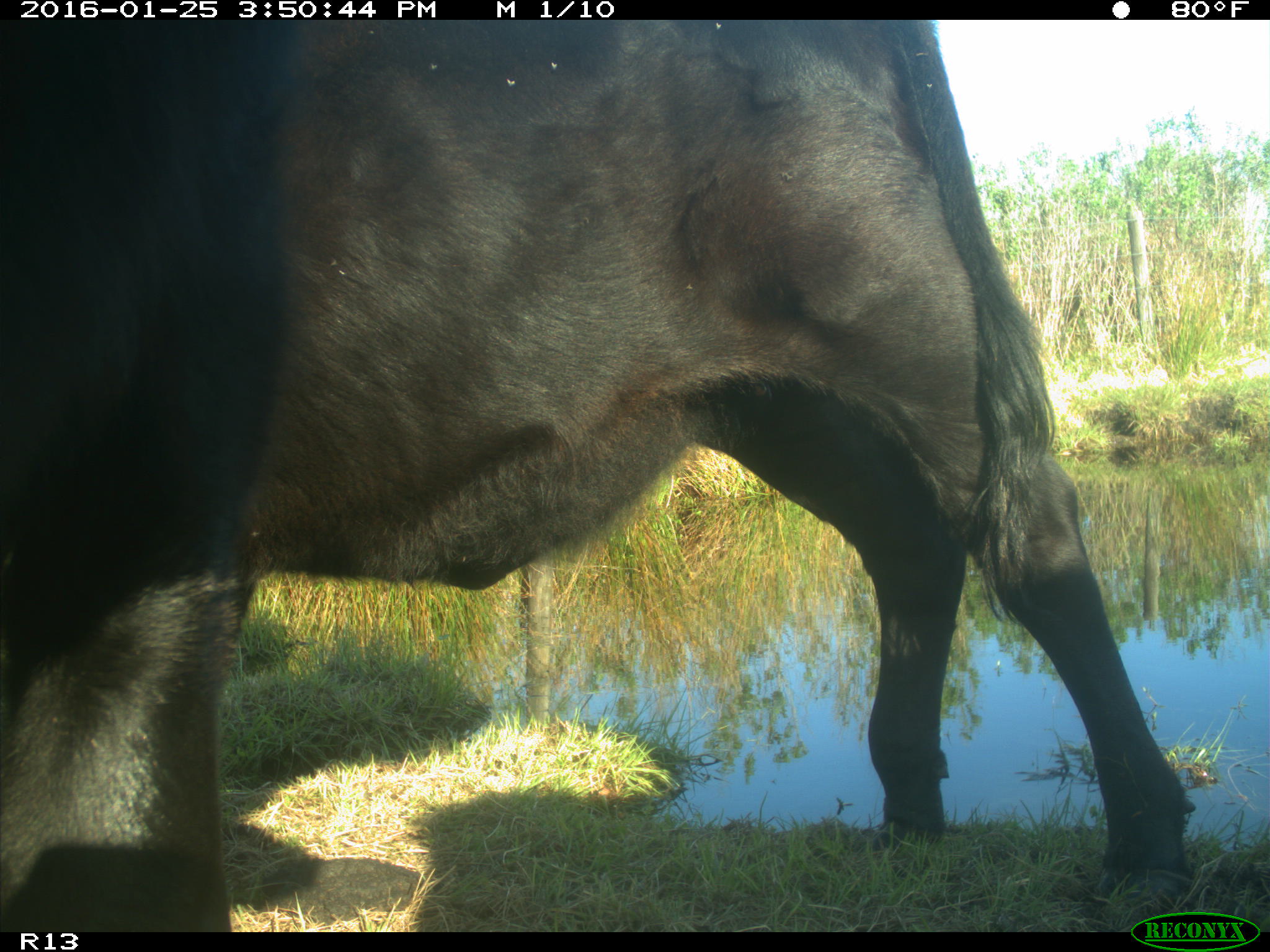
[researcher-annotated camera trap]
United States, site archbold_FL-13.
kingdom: Animalia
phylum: Chordata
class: Mammalia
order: Artiodactyla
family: Bovidae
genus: Bos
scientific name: Bos taurus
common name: domestic cow